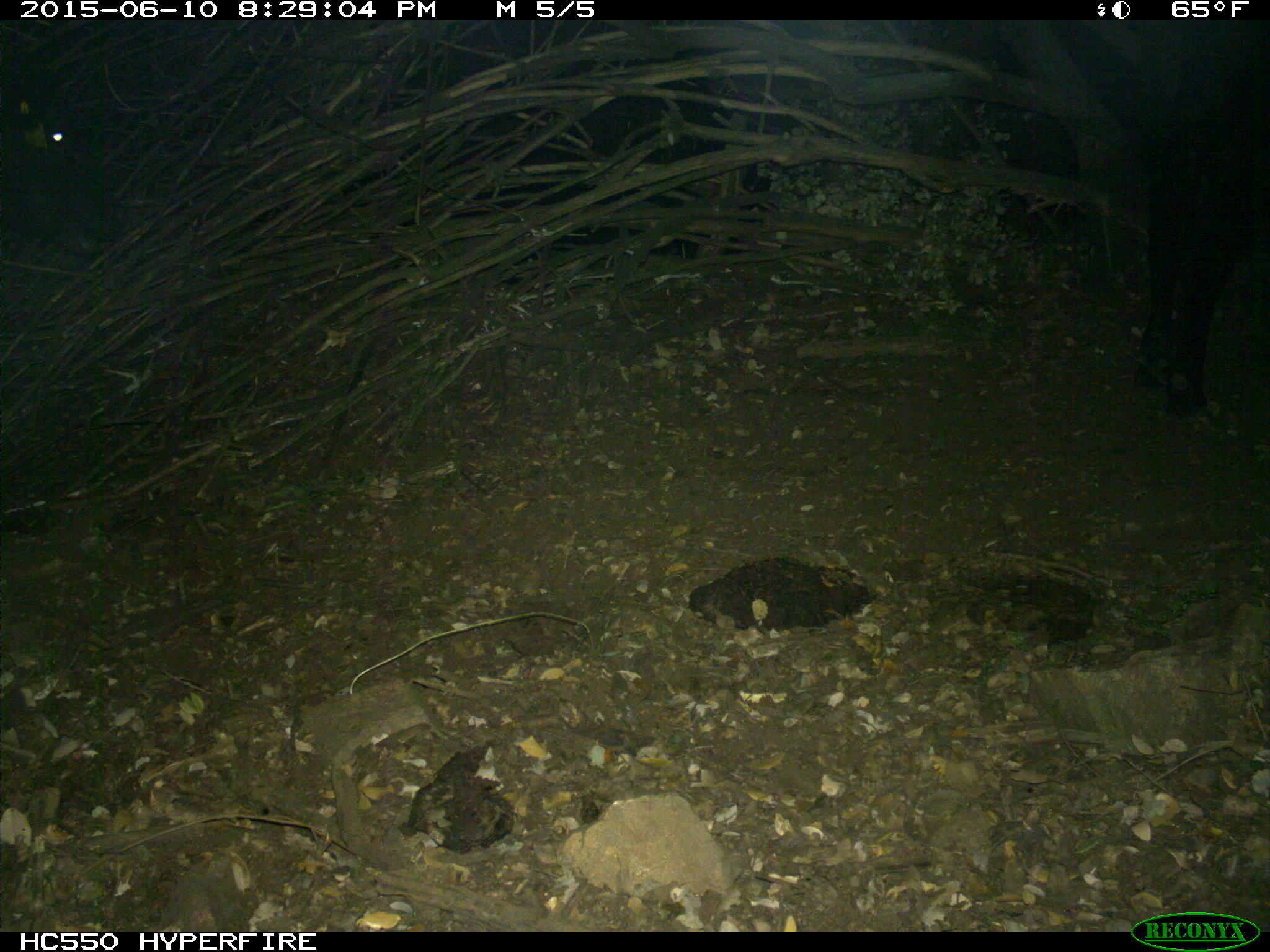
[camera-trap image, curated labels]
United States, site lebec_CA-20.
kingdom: Animalia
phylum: Chordata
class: Mammalia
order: Artiodactyla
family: Bovidae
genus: Bos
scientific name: Bos taurus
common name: domestic cow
Bos taurus (domestic cow).